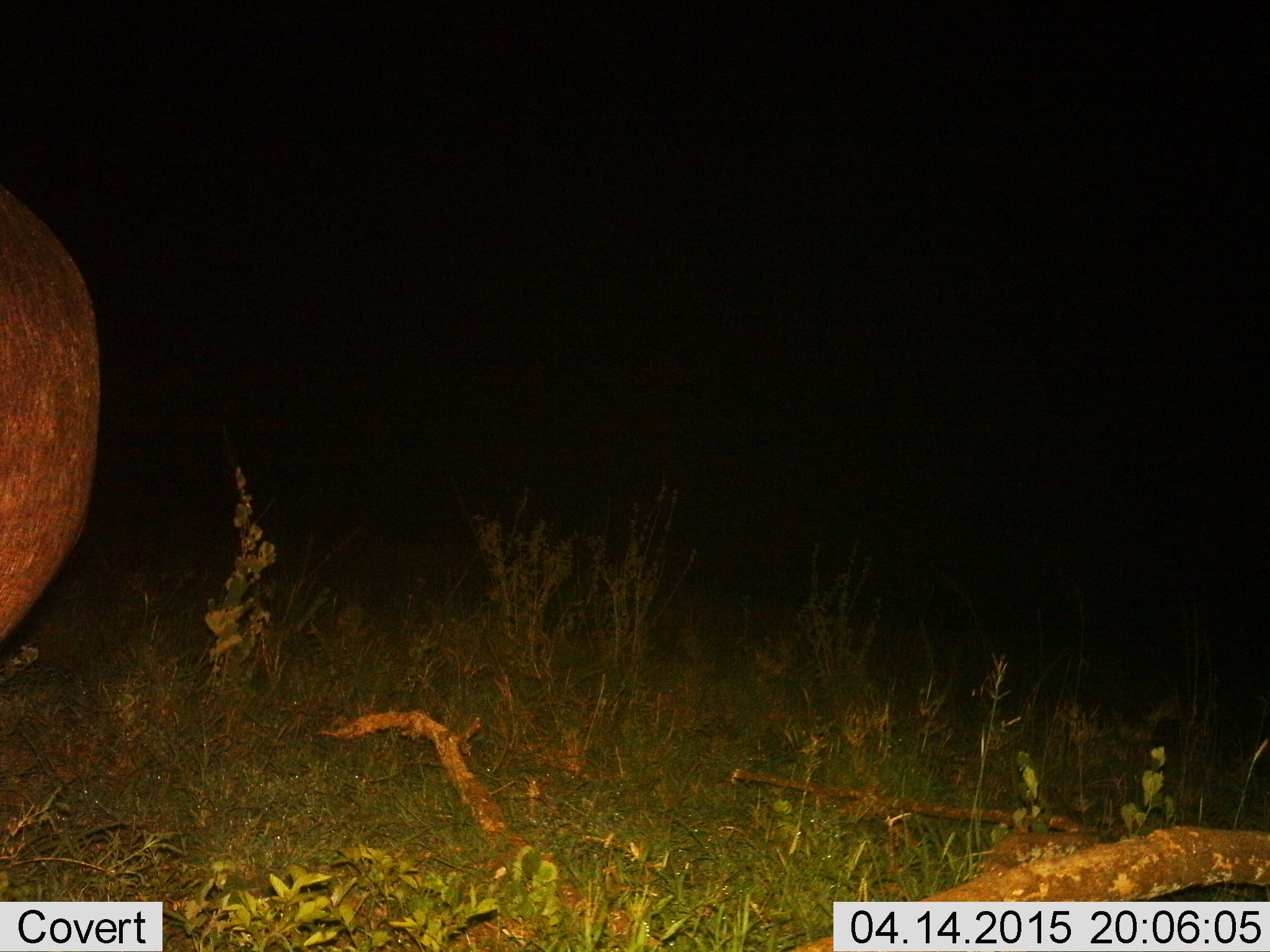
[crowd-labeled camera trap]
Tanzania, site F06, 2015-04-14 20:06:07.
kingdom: Animalia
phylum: Chordata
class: Mammalia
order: Artiodactyla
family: Hippopotamidae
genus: Hippopotamus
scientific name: Hippopotamus amphibius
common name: hippopotamus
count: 1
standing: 90%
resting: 0%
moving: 10%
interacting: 0%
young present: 0%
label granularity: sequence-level